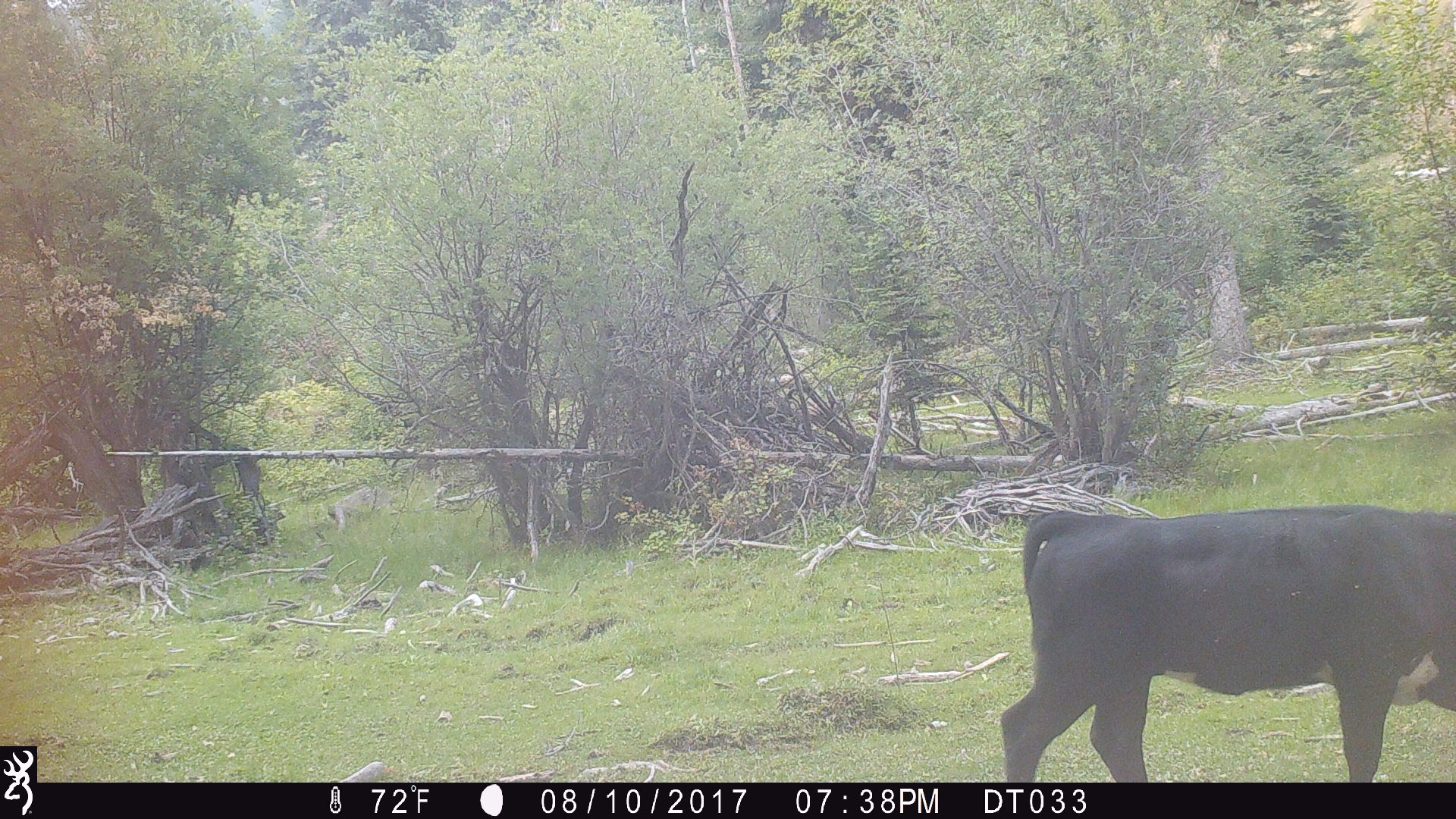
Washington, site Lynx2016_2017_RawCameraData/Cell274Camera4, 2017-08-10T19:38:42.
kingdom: Animalia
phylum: Chordata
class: Mammalia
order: Artiodactyla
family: Bovidae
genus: Bos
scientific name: Bos taurus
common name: domestic cattle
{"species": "domestic cattle (Bos taurus)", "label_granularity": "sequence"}